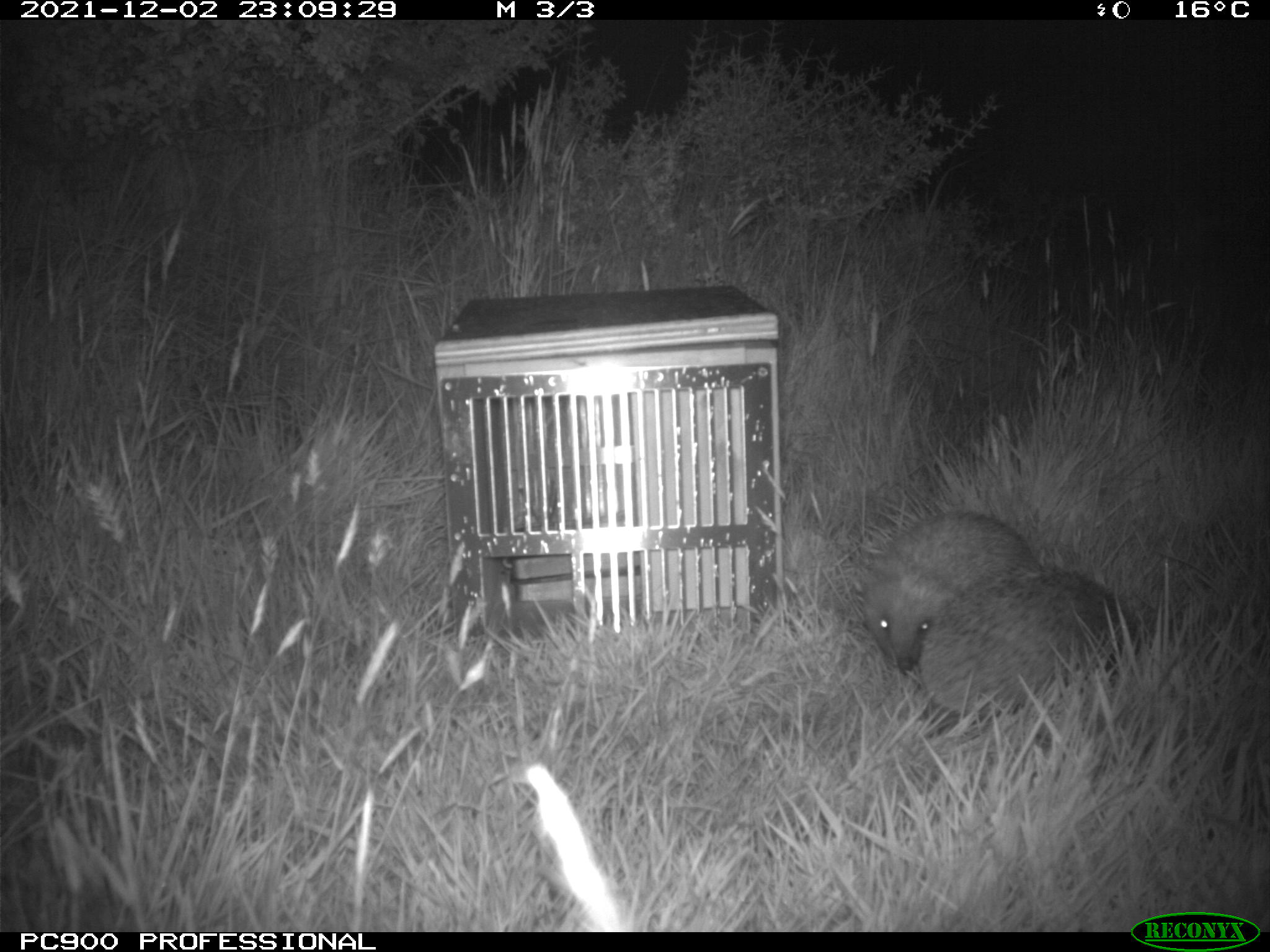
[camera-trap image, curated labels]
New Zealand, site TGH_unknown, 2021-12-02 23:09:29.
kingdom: Animalia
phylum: Chordata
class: Mammalia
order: Eulipotyphla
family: Erinaceidae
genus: Erinaceus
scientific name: Erinaceus europaeus europaeus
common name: european hedgehog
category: hedgehog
Hedgehog (european hedgehog) (Erinaceus europaeus europaeus).